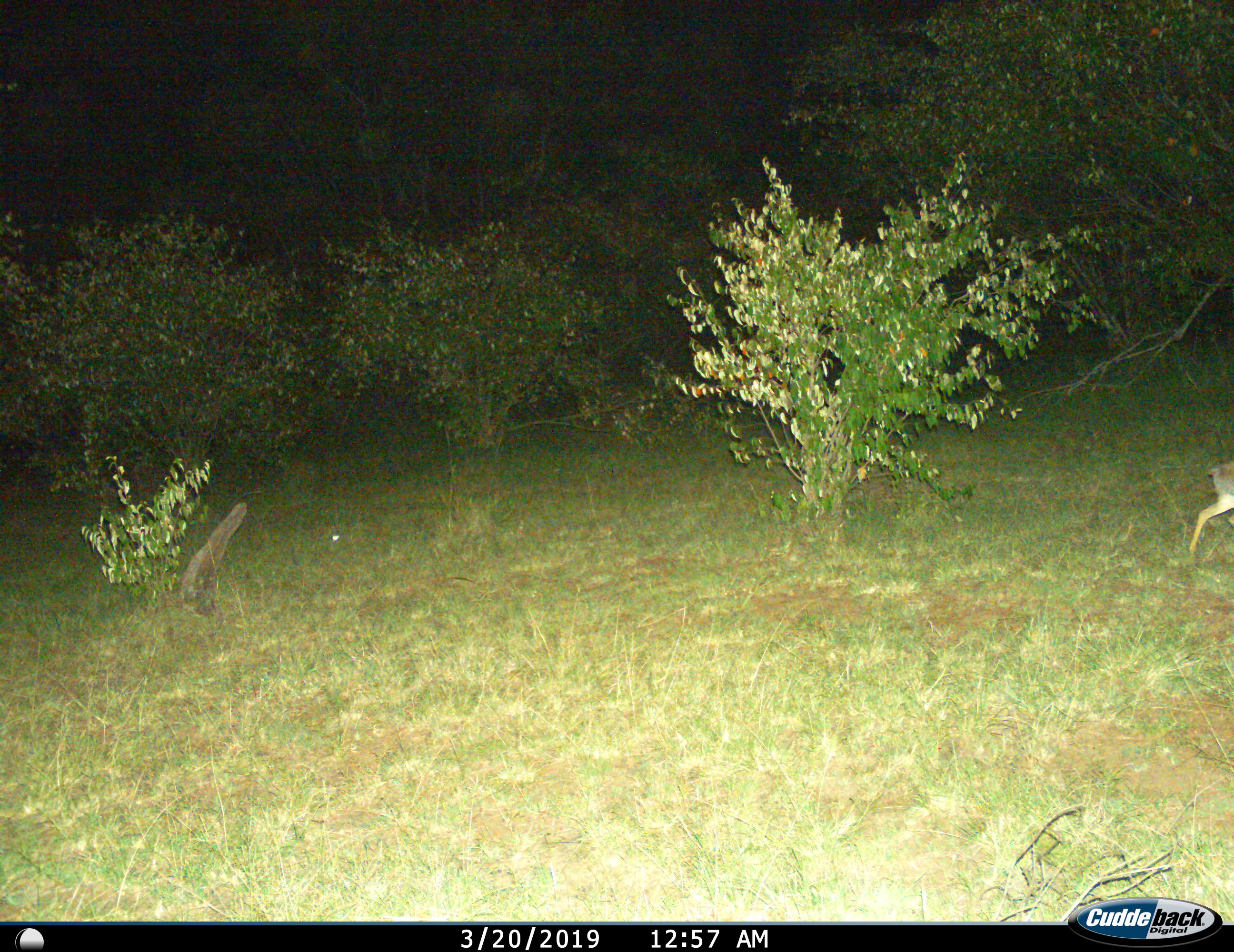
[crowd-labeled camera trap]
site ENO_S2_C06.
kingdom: Animalia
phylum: Chordata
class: Mammalia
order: Artiodactyla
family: Bovidae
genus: Madoqua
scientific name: Madoqua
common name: dik-dik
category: dikdik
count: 1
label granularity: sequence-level